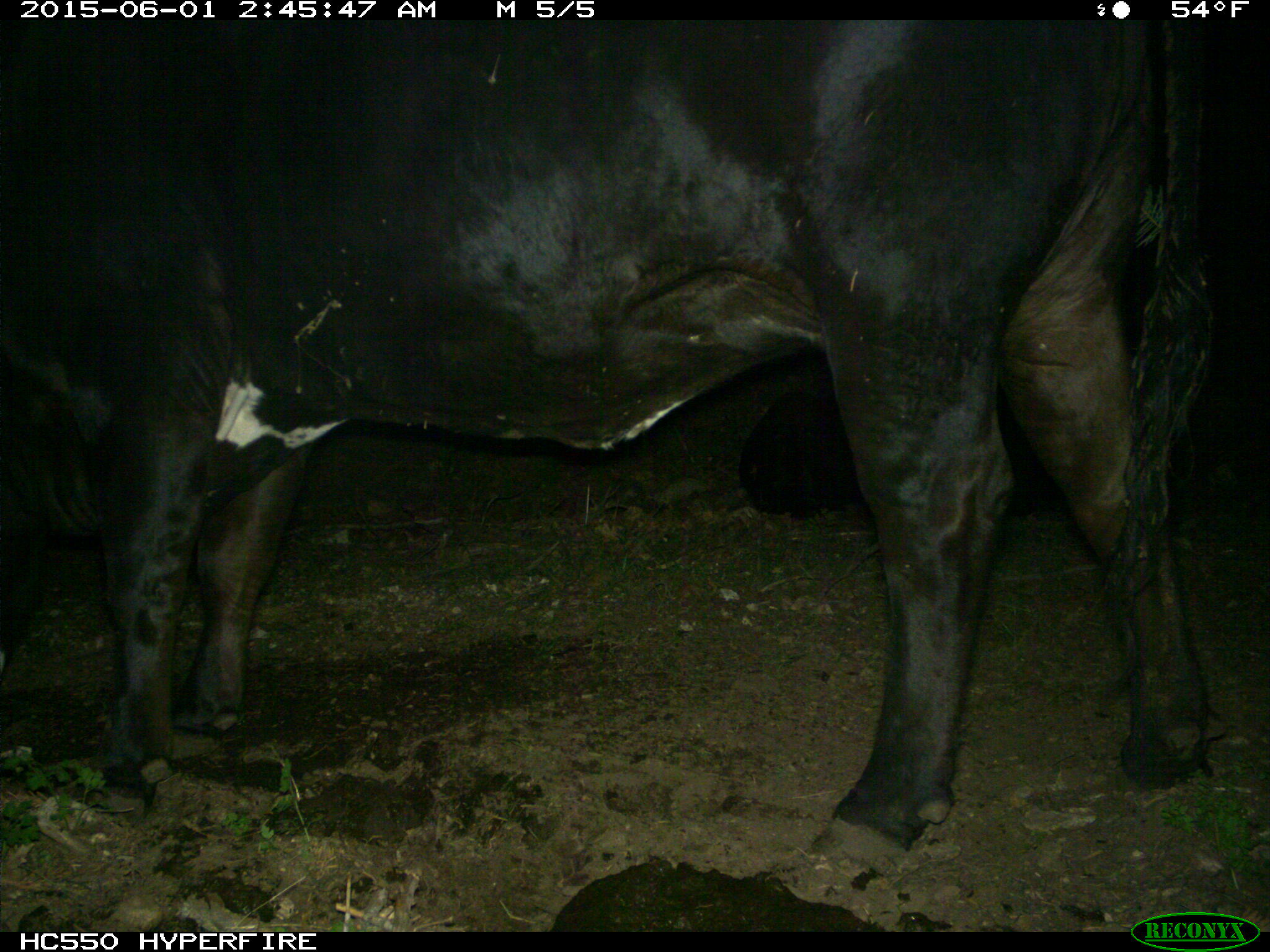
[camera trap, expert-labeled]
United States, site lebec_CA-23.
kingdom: Animalia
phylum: Chordata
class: Mammalia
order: Artiodactyla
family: Bovidae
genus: Bos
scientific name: Bos taurus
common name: domestic cow